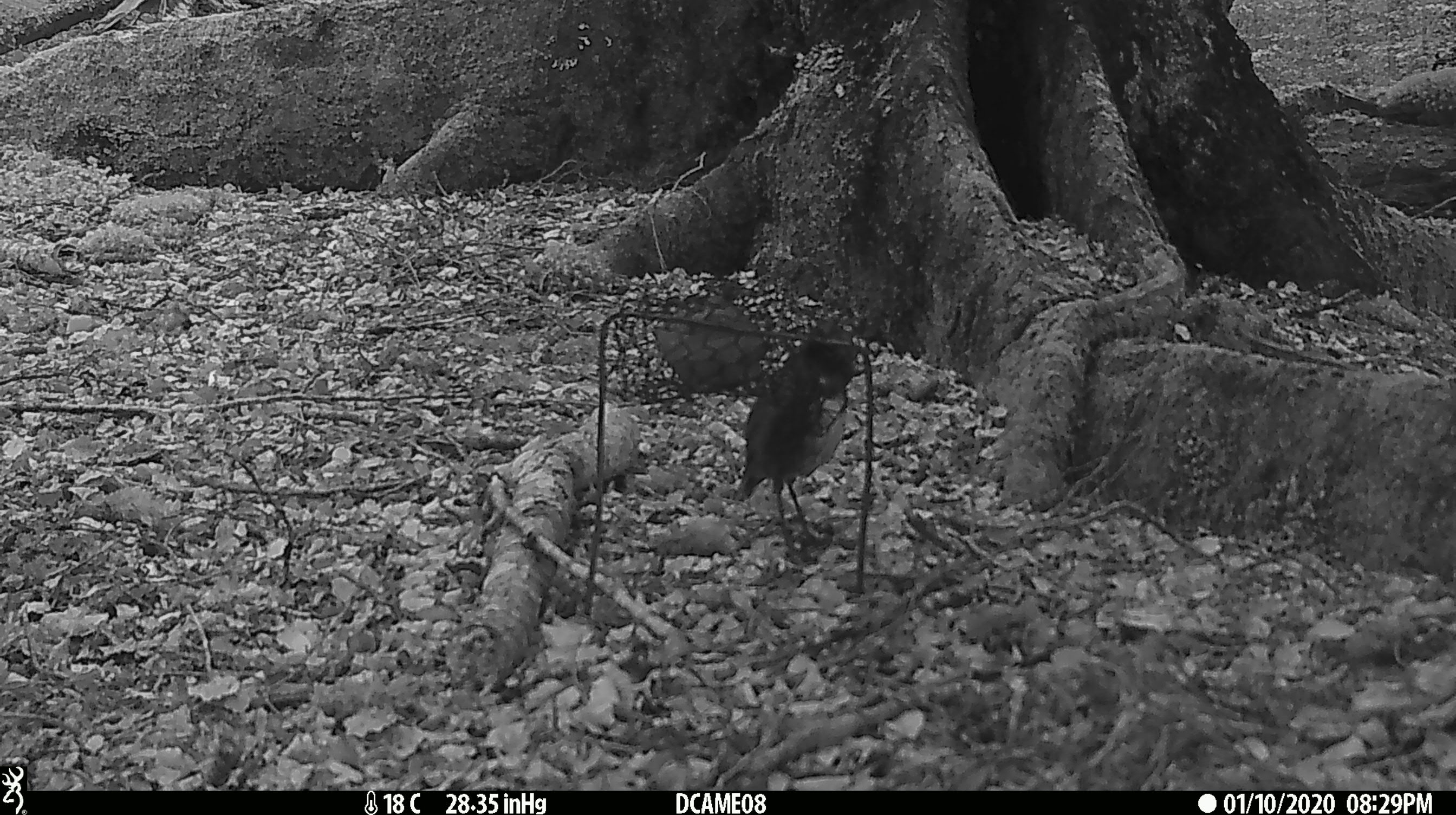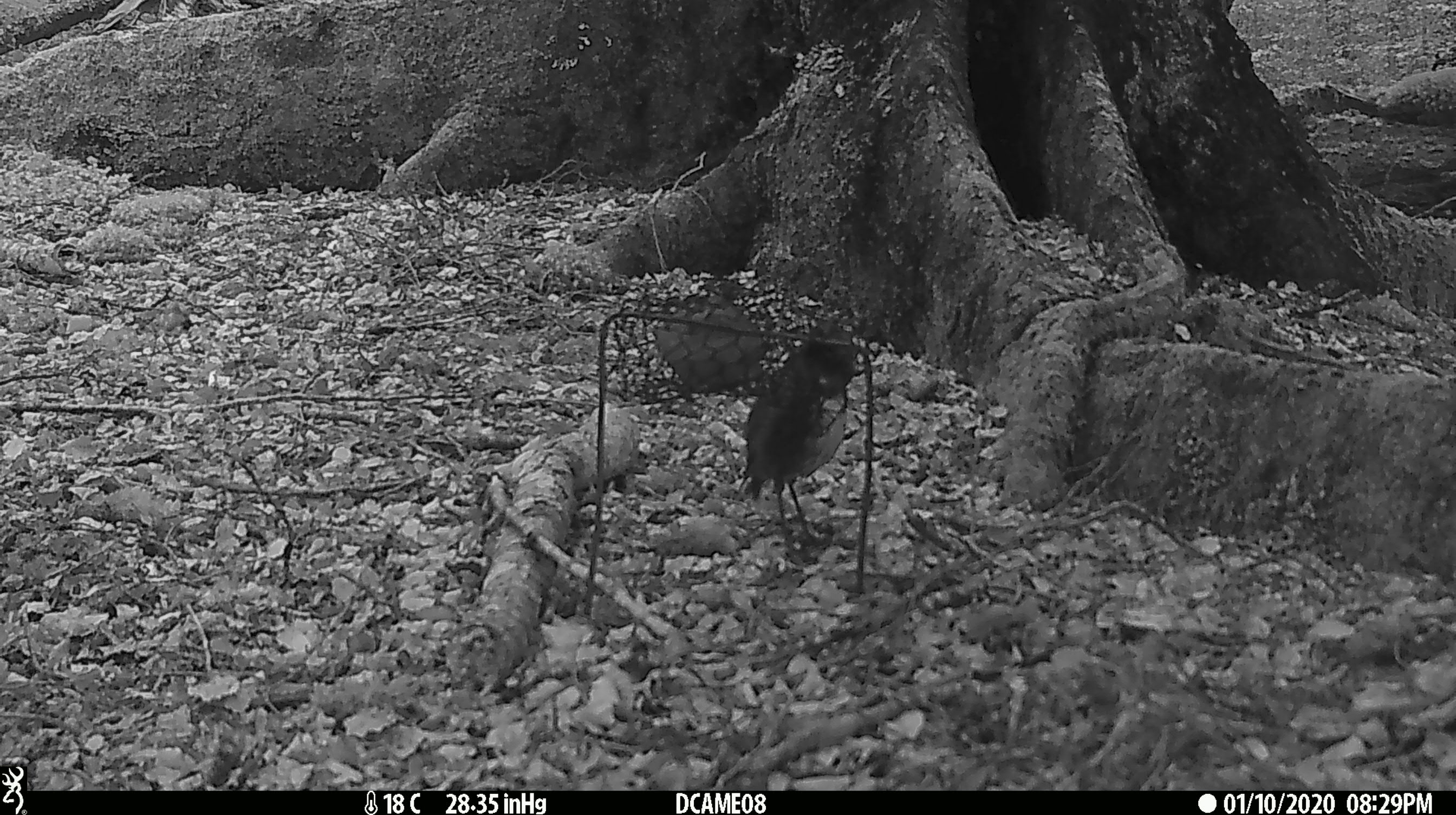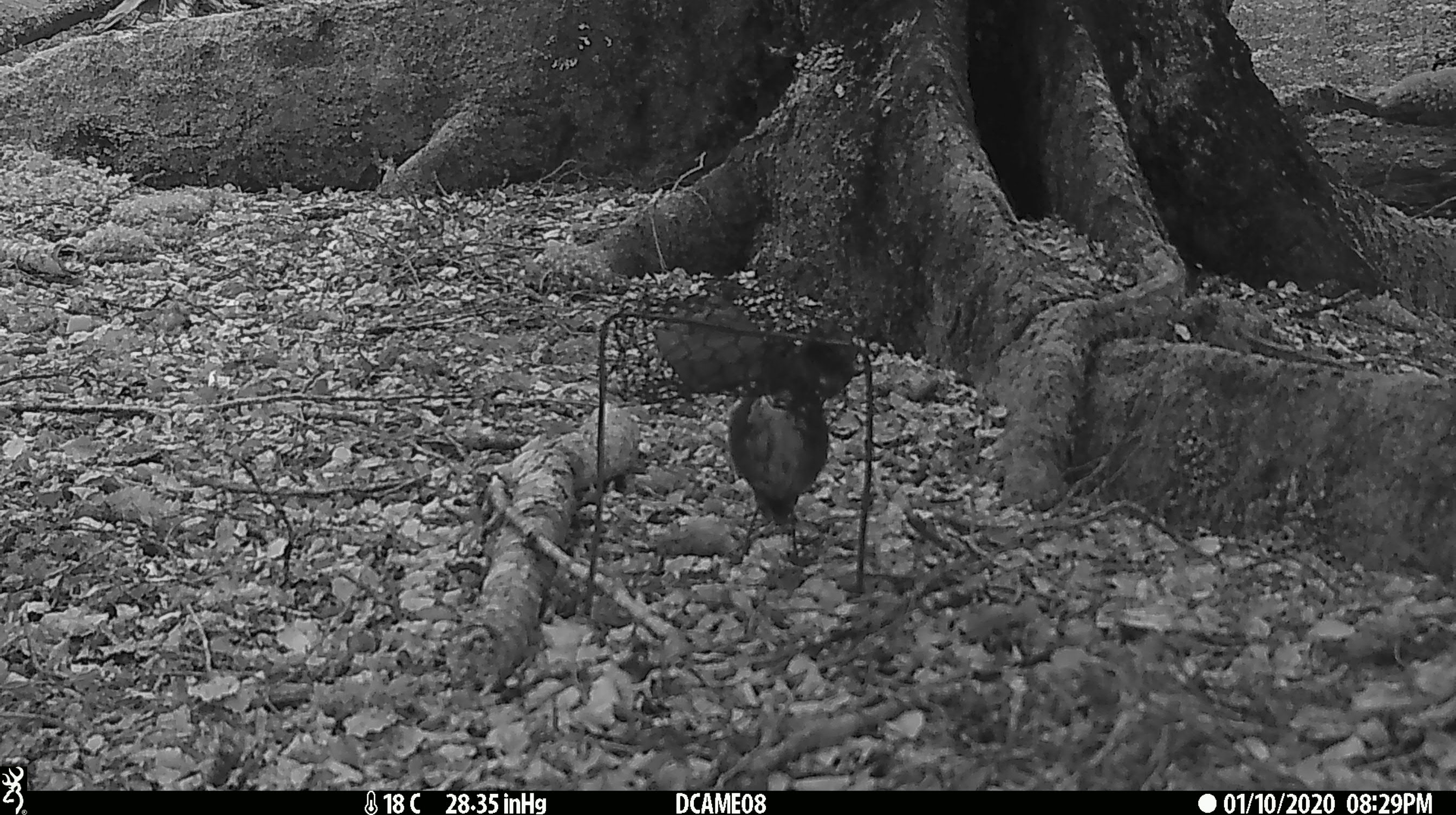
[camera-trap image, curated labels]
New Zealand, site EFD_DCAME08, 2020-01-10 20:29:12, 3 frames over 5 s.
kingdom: Animalia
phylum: Chordata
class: Aves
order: Passeriformes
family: Petroicidae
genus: Petroica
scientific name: Petroica australis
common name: new zealand robin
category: robin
Robin (new zealand robin) (Petroica australis).